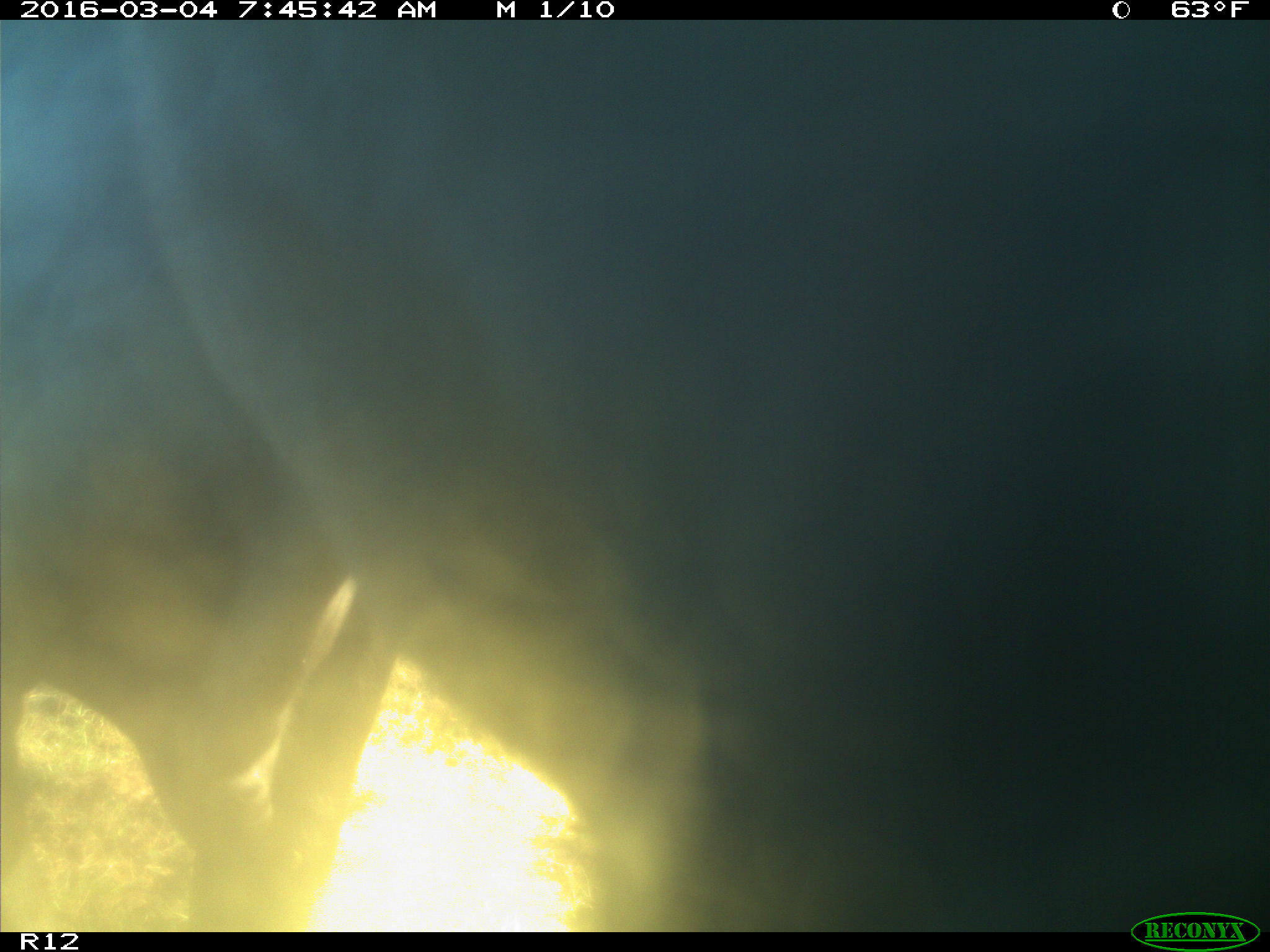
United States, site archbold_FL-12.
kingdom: Animalia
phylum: Chordata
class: Mammalia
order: Artiodactyla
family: Bovidae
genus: Bos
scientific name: Bos taurus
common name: domestic cow